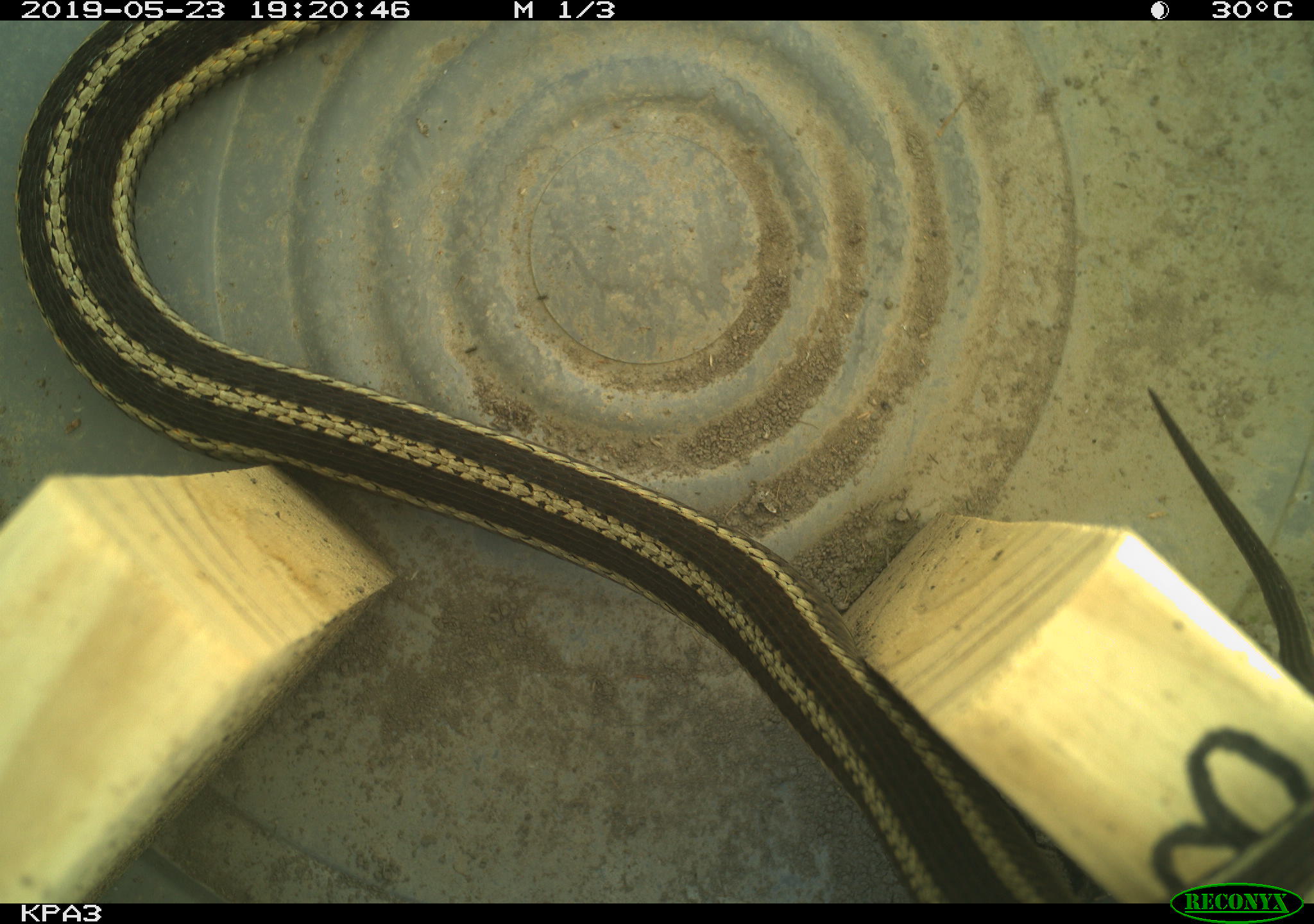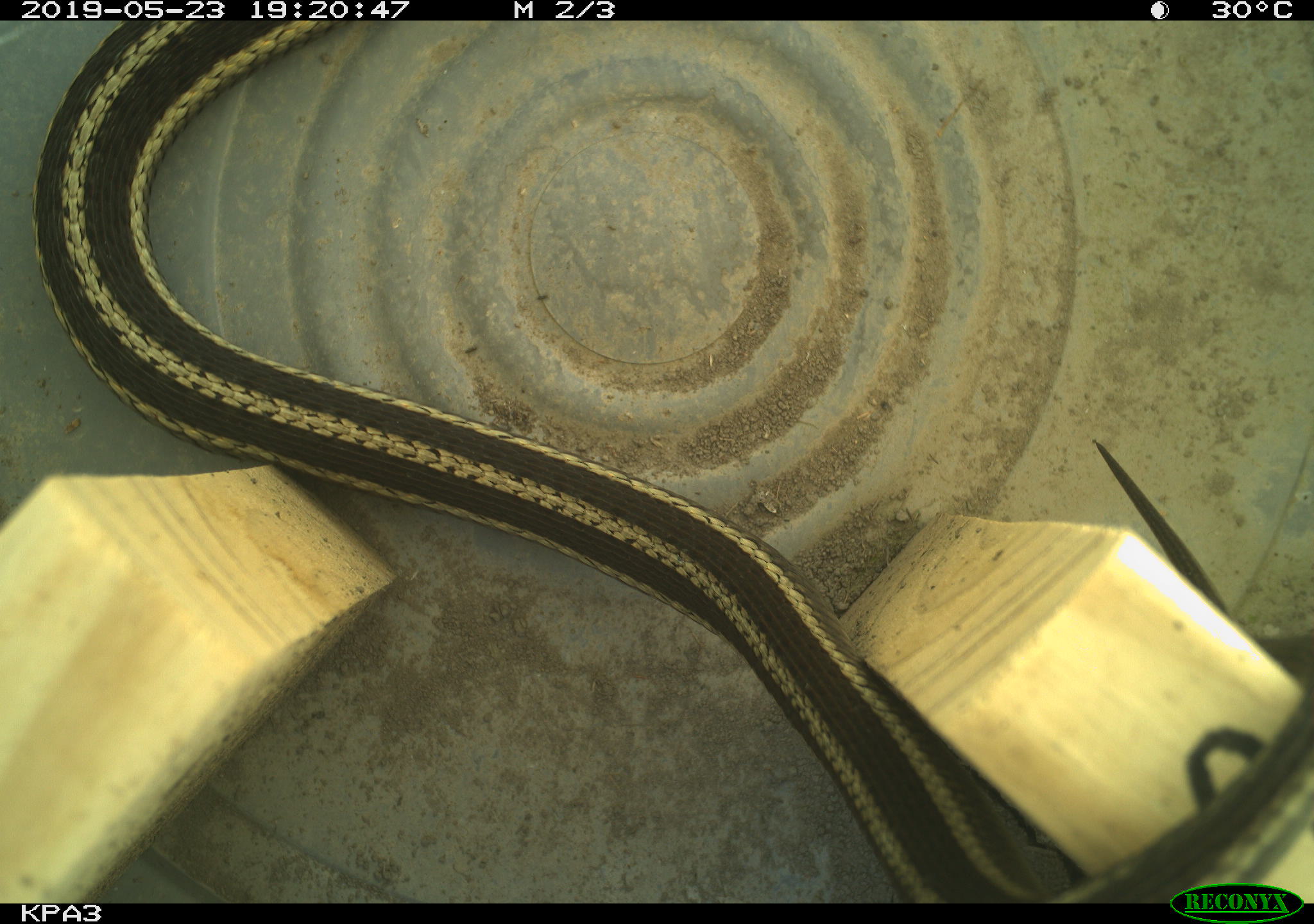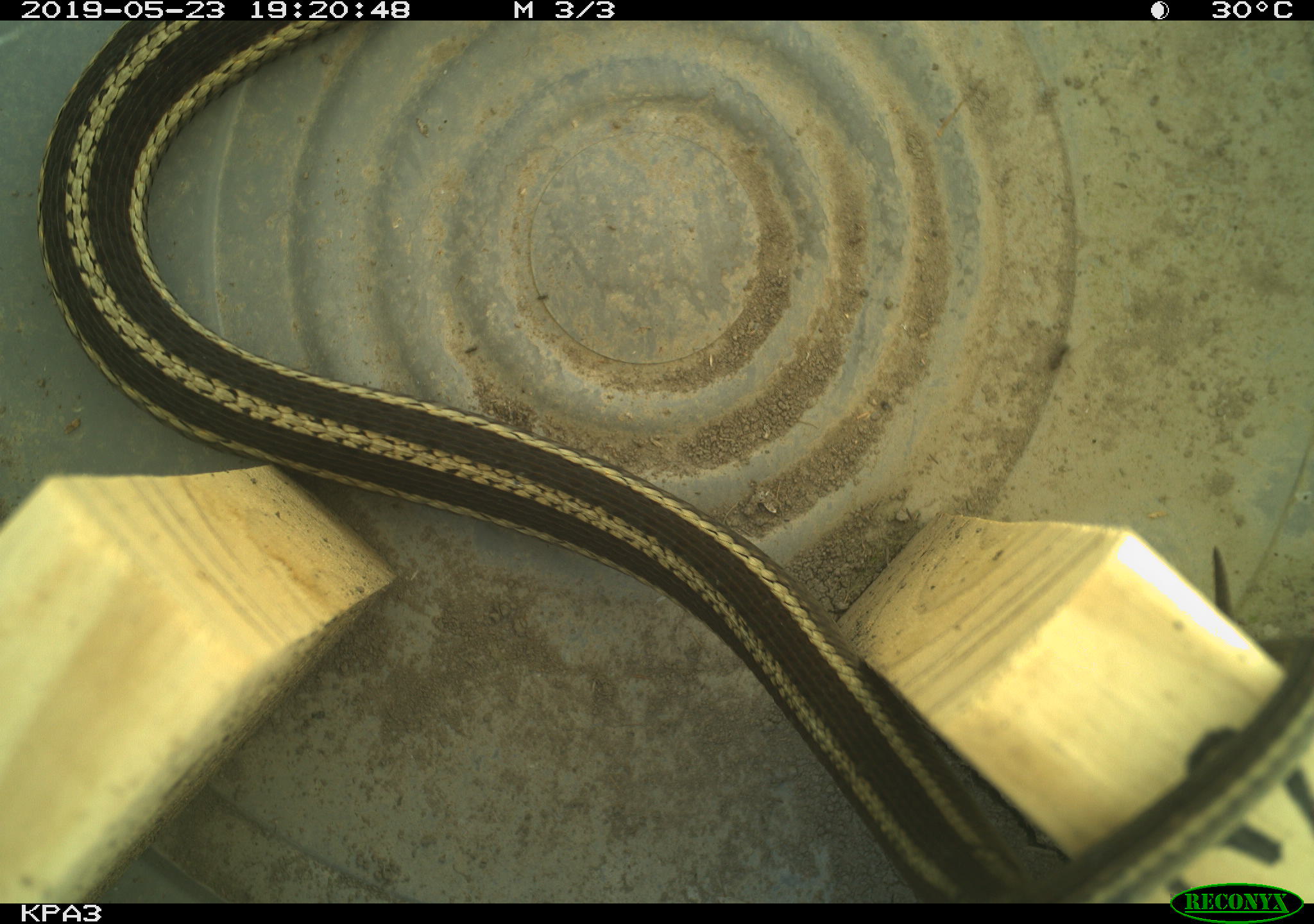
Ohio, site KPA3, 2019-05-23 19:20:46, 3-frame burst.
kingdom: Animalia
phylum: Chordata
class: Reptilia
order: Squamata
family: Colubridae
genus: Thamnophis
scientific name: Thamnophis sirtalis sirtalis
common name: eastern gartersnake